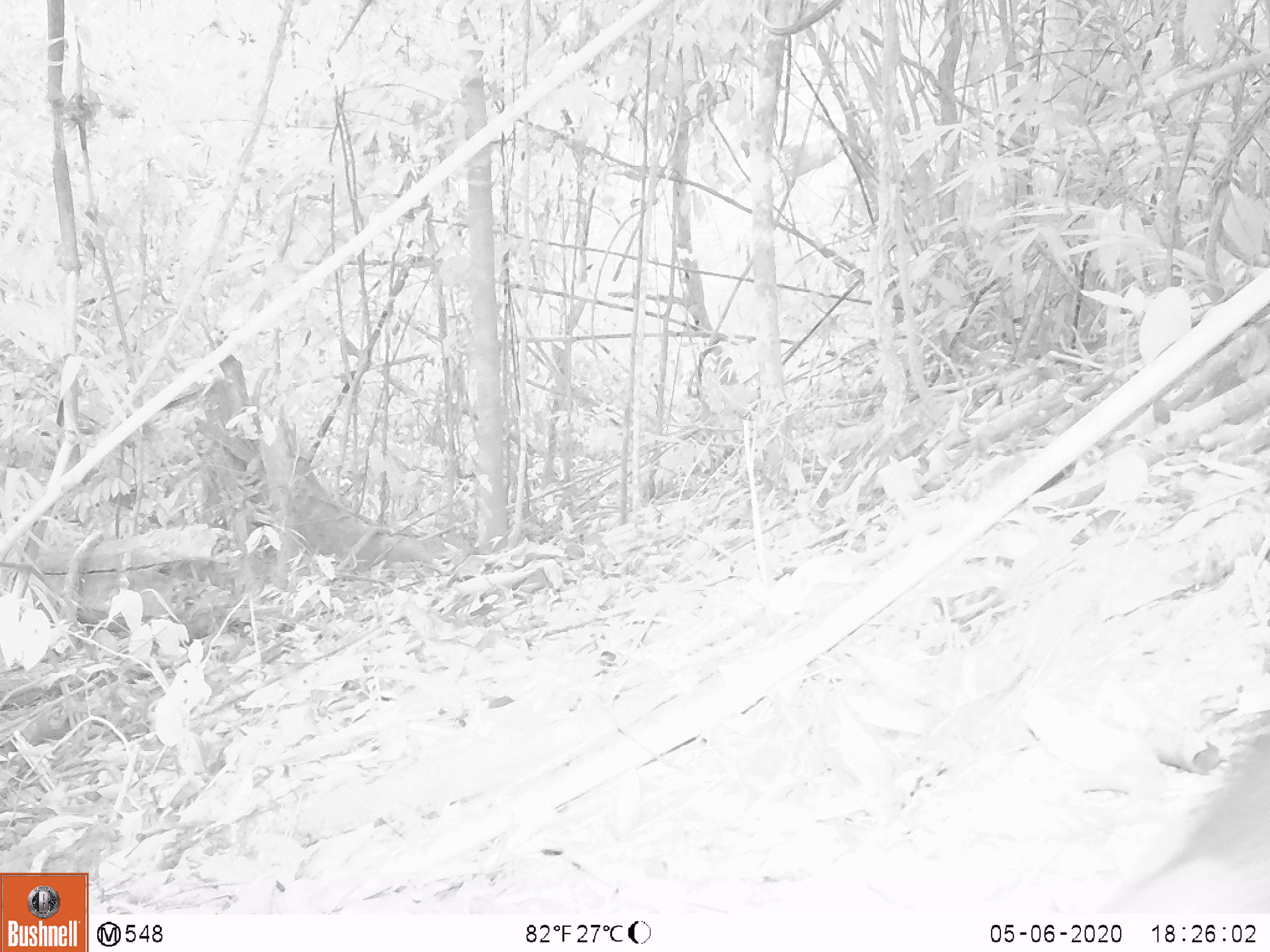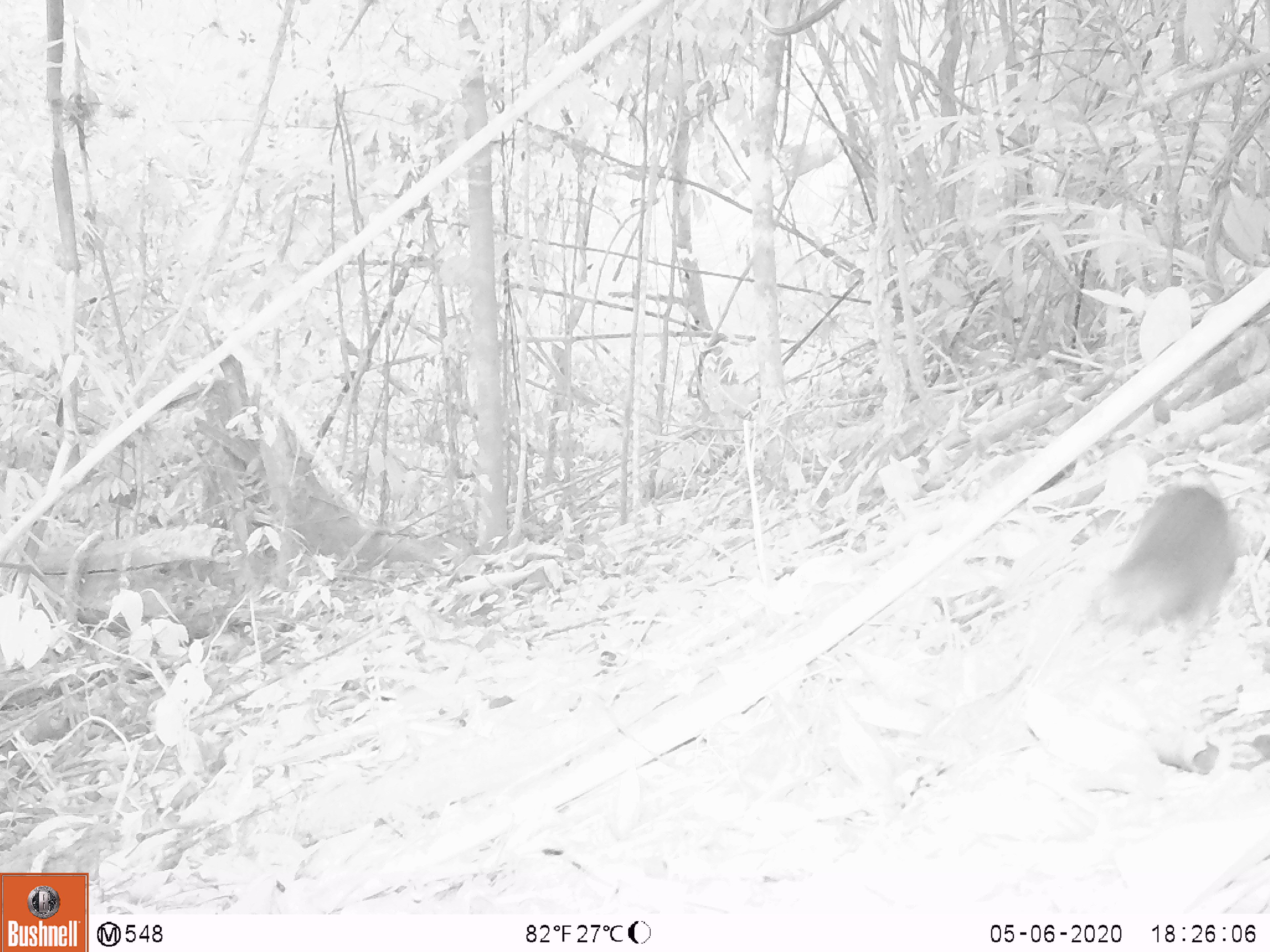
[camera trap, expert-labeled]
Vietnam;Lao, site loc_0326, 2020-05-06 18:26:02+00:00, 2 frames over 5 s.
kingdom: Animalia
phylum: Chordata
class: Mammalia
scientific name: Mammalia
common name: mammal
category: unidentified small mammal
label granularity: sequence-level